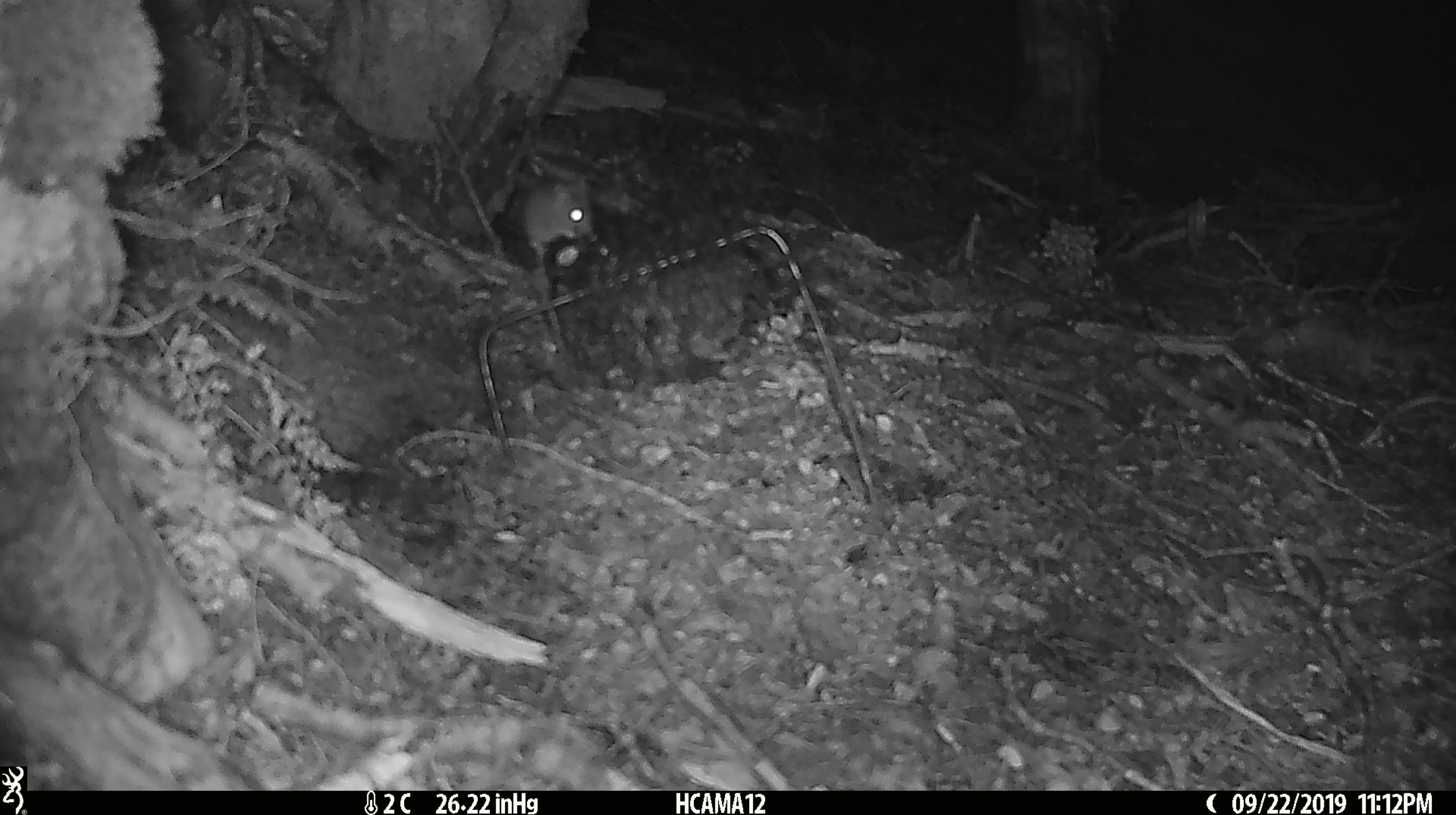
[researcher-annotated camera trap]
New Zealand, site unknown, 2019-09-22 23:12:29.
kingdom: Animalia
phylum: Chordata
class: Mammalia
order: Rodentia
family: Muridae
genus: Mus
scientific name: Mus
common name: mouse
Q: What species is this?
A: Mouse (Mus).